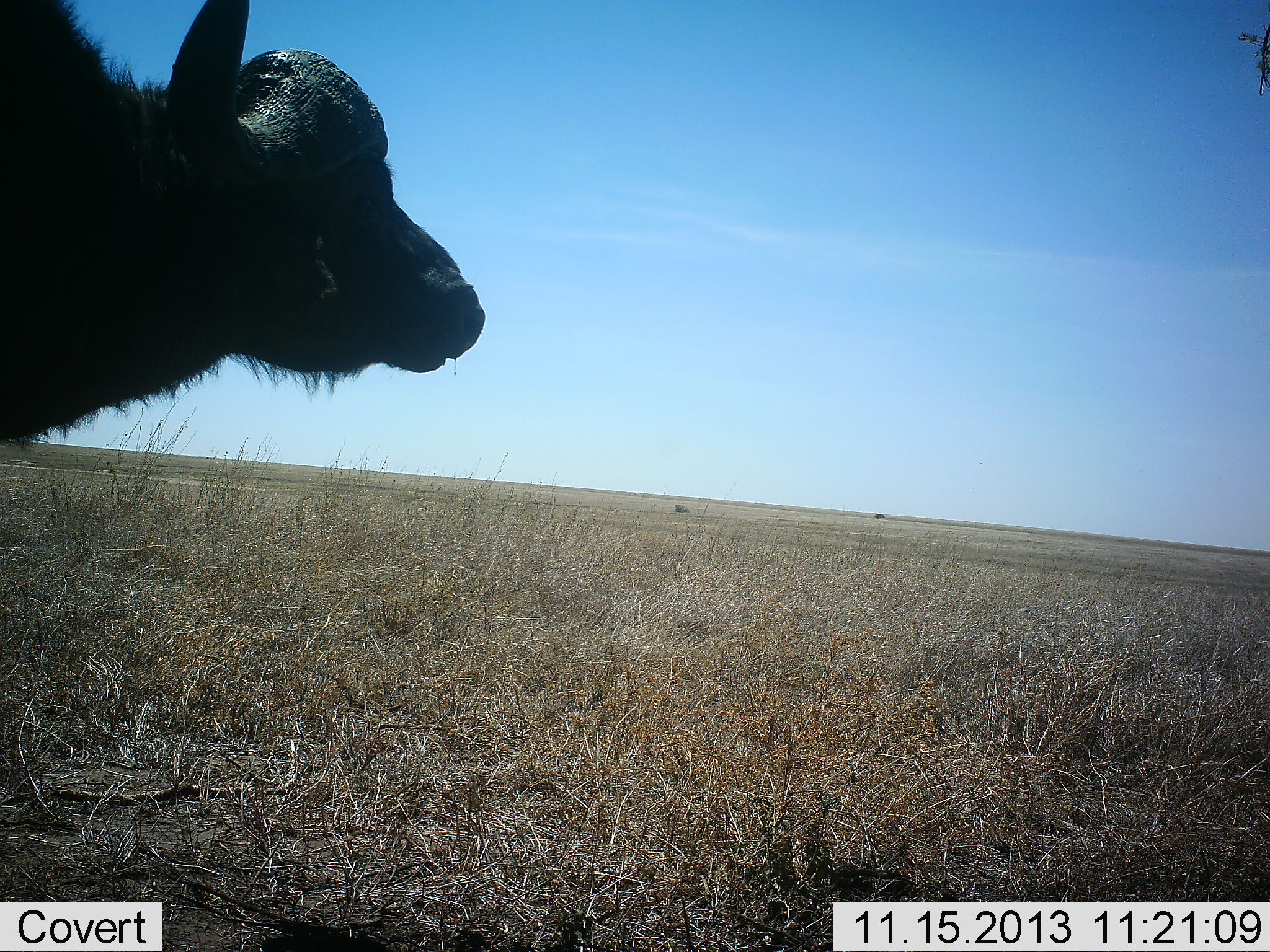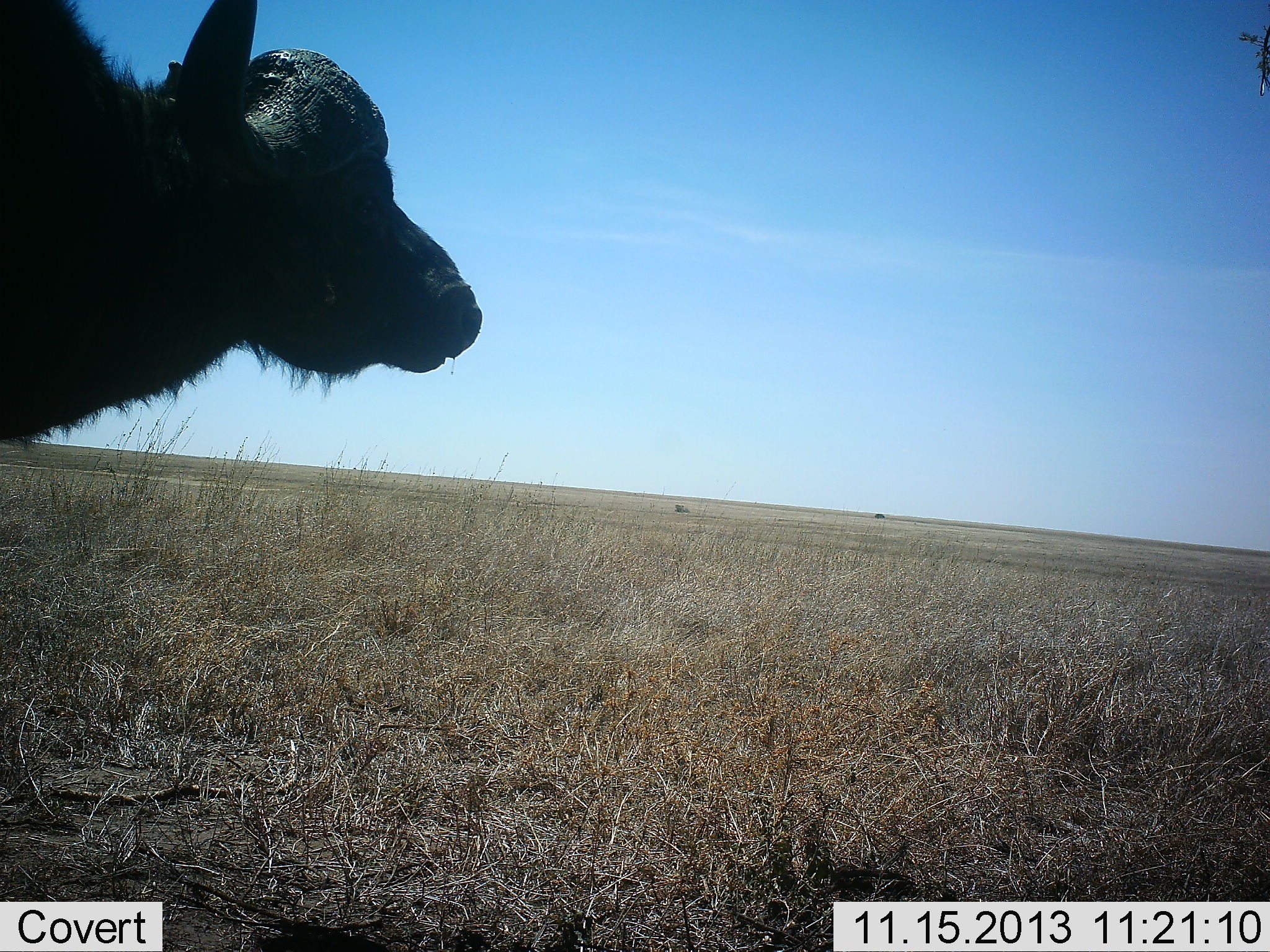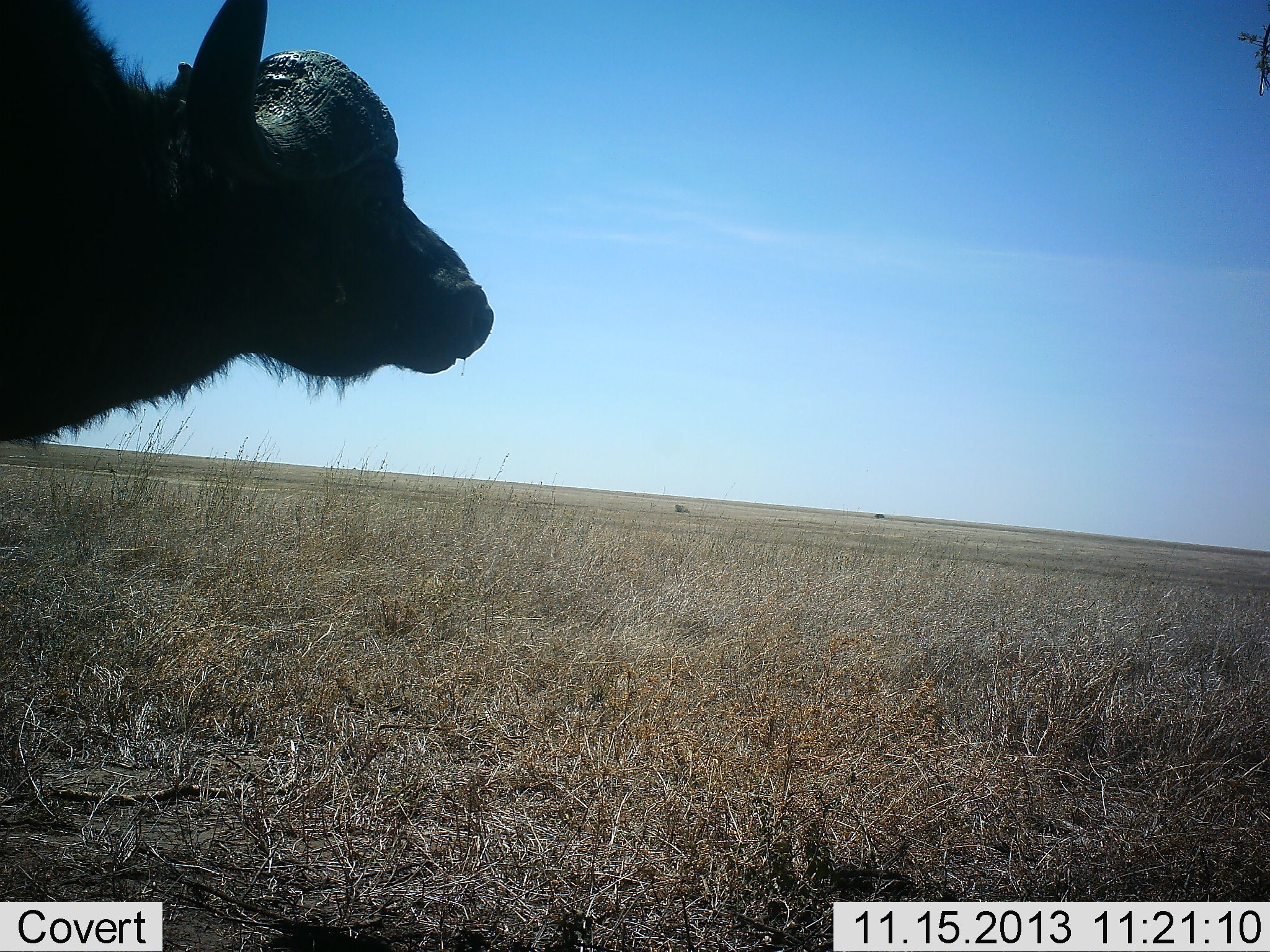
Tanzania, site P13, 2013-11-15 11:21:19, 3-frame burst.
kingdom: Animalia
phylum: Chordata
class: Mammalia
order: Artiodactyla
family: Bovidae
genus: Syncerus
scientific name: Syncerus caffer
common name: cape buffalo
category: buffalo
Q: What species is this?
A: Buffalo (cape buffalo) (Syncerus caffer).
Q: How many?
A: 1.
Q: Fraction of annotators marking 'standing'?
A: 89%.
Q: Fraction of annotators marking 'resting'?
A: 0%.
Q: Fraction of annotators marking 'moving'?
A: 7%.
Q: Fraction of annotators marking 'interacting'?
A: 0%.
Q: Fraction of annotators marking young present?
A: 0%.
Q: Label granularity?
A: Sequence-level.